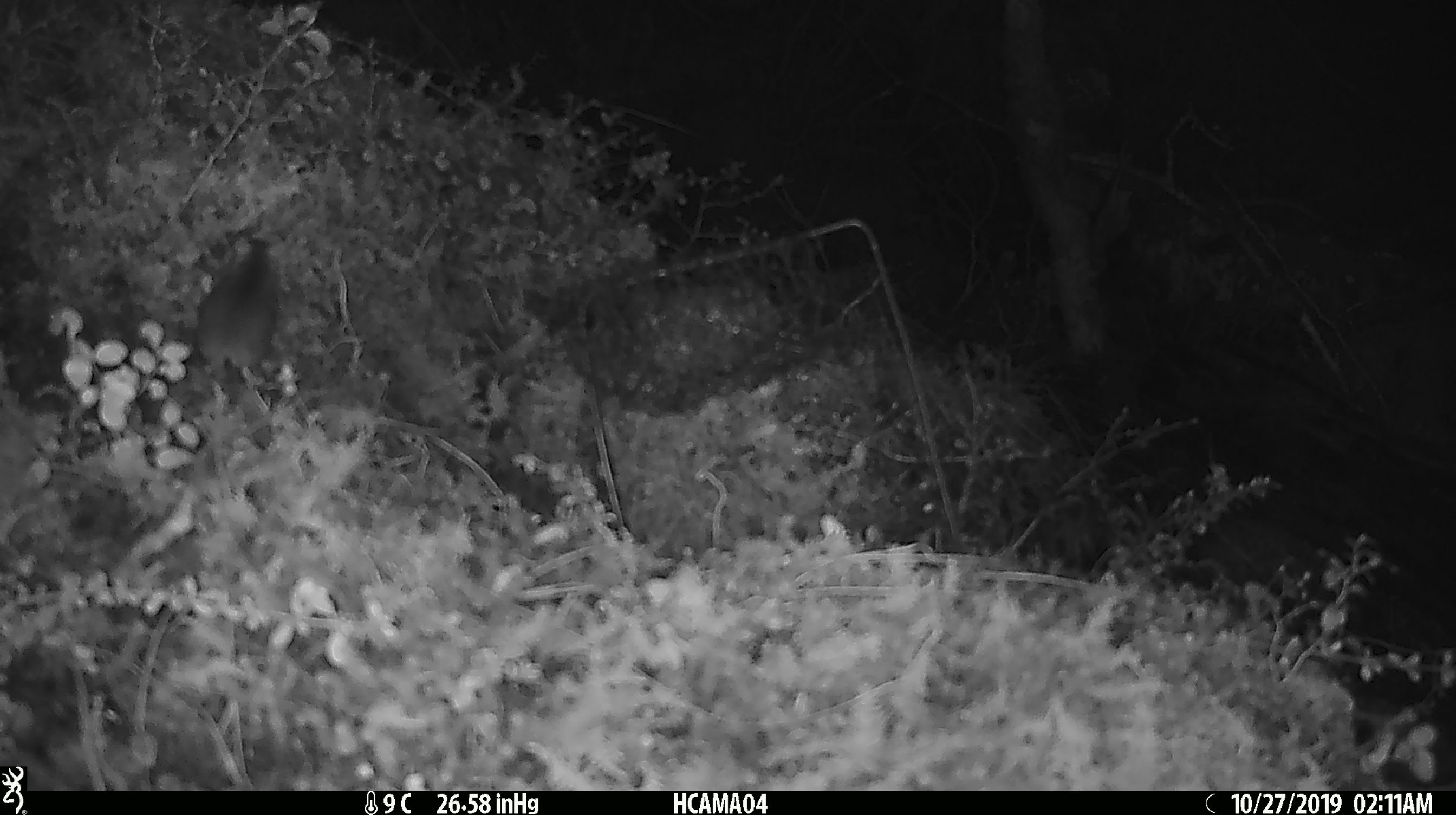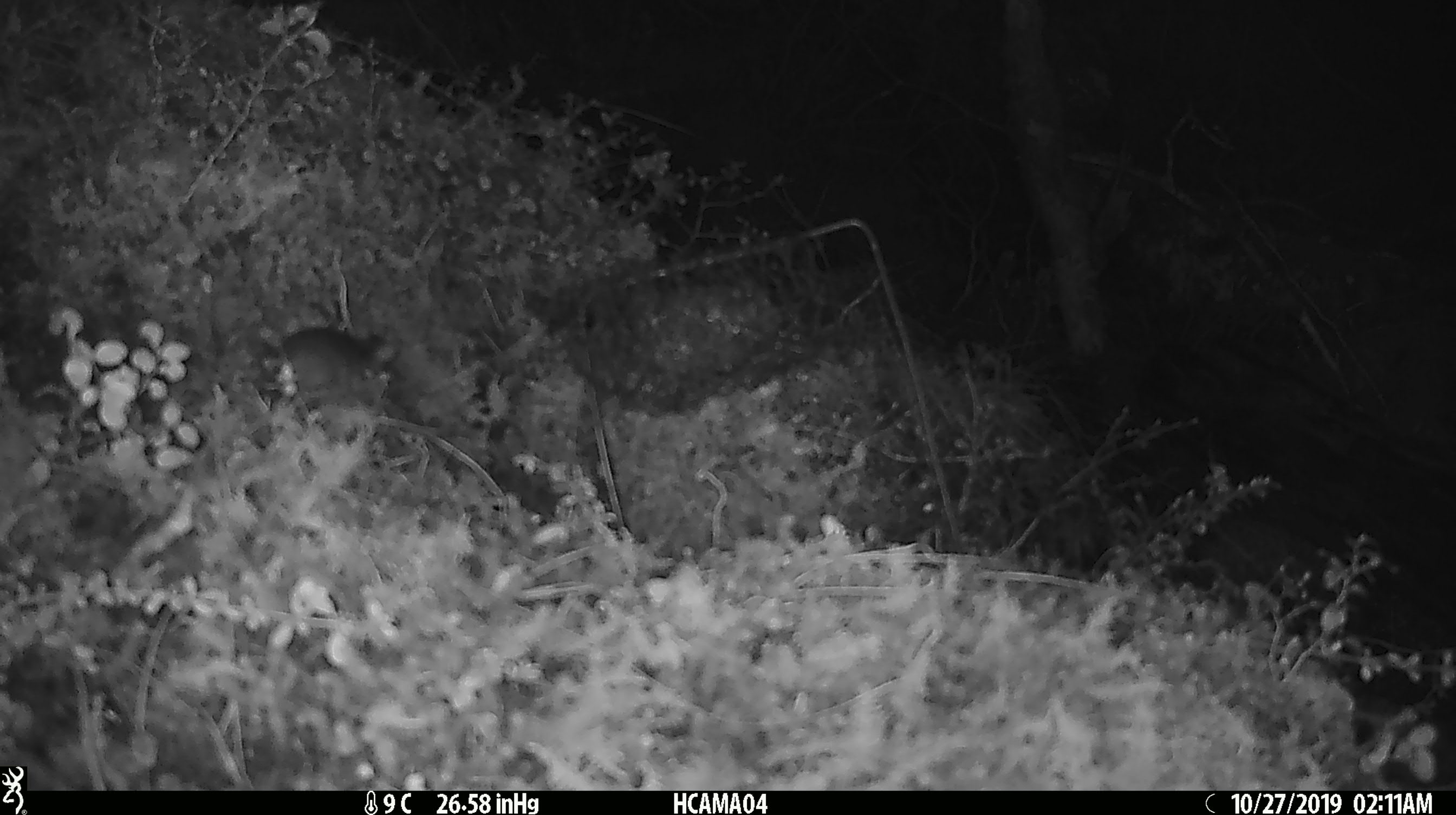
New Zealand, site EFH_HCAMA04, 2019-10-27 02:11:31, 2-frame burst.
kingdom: Animalia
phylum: Chordata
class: Mammalia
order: Rodentia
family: Muridae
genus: Mus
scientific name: Mus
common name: mouse